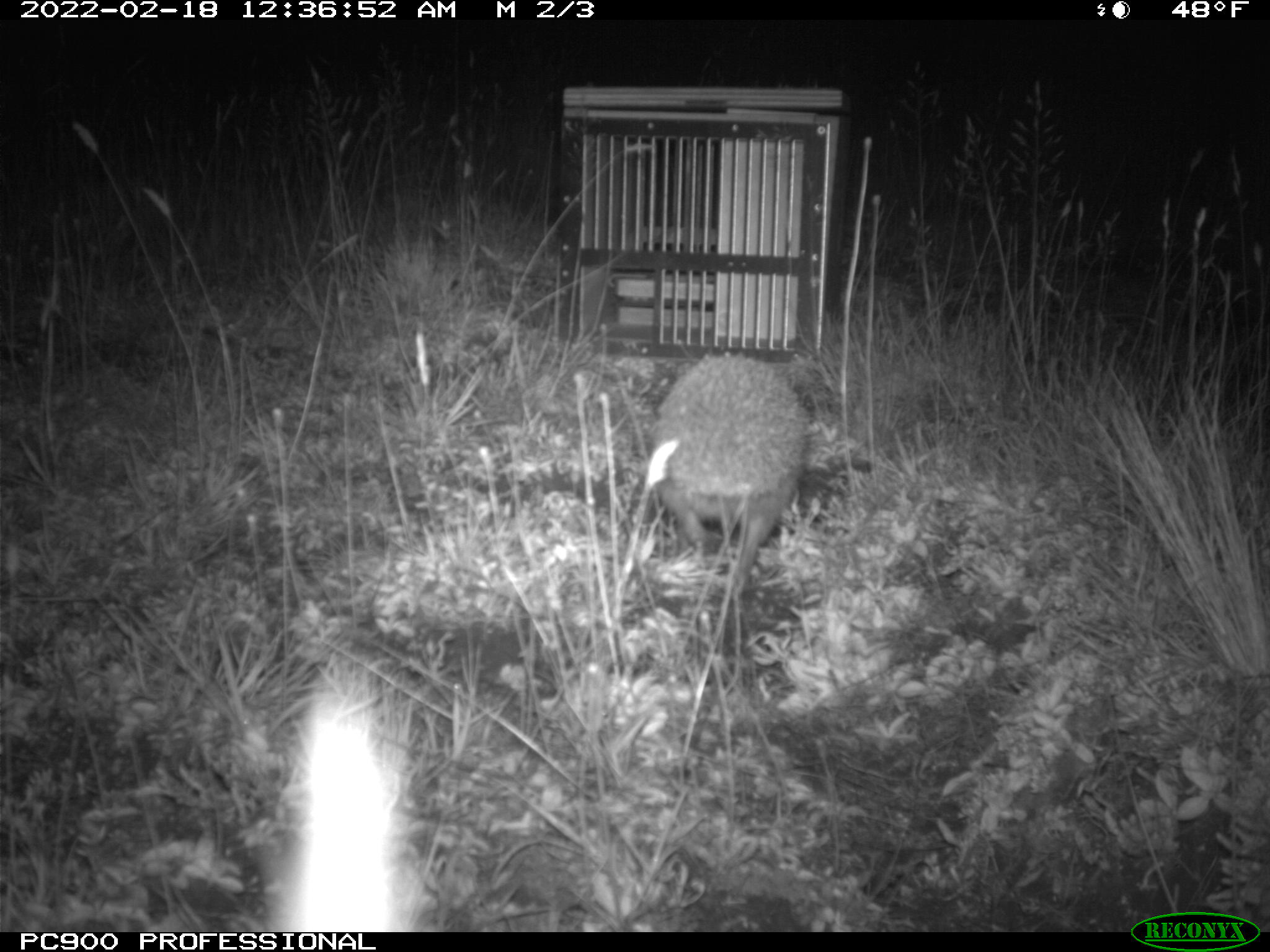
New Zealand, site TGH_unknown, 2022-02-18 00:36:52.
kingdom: Animalia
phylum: Chordata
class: Mammalia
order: Eulipotyphla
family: Erinaceidae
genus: Erinaceus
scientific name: Erinaceus europaeus europaeus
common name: european hedgehog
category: hedgehog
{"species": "hedgehog (european hedgehog) (Erinaceus europaeus europaeus)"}